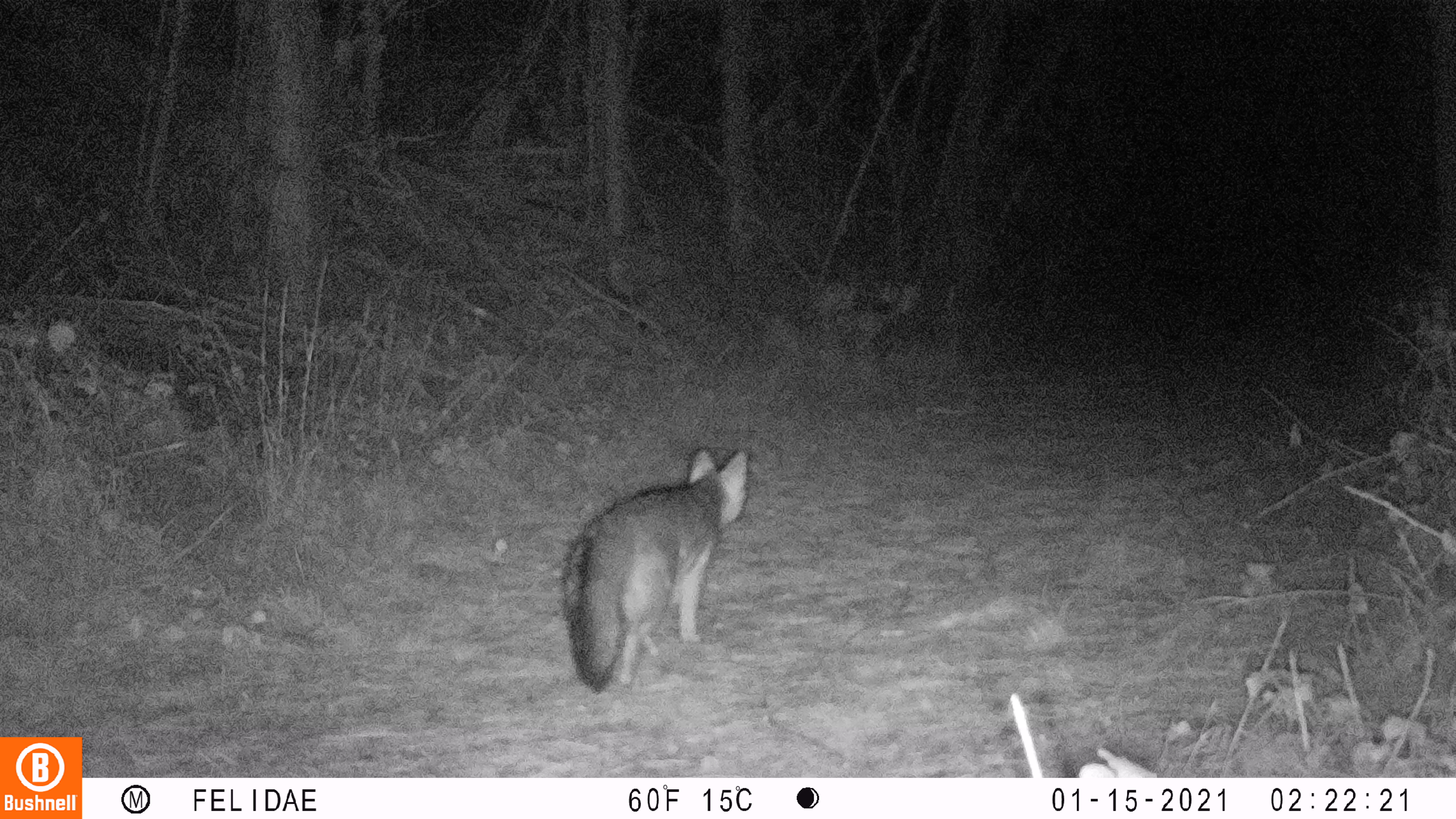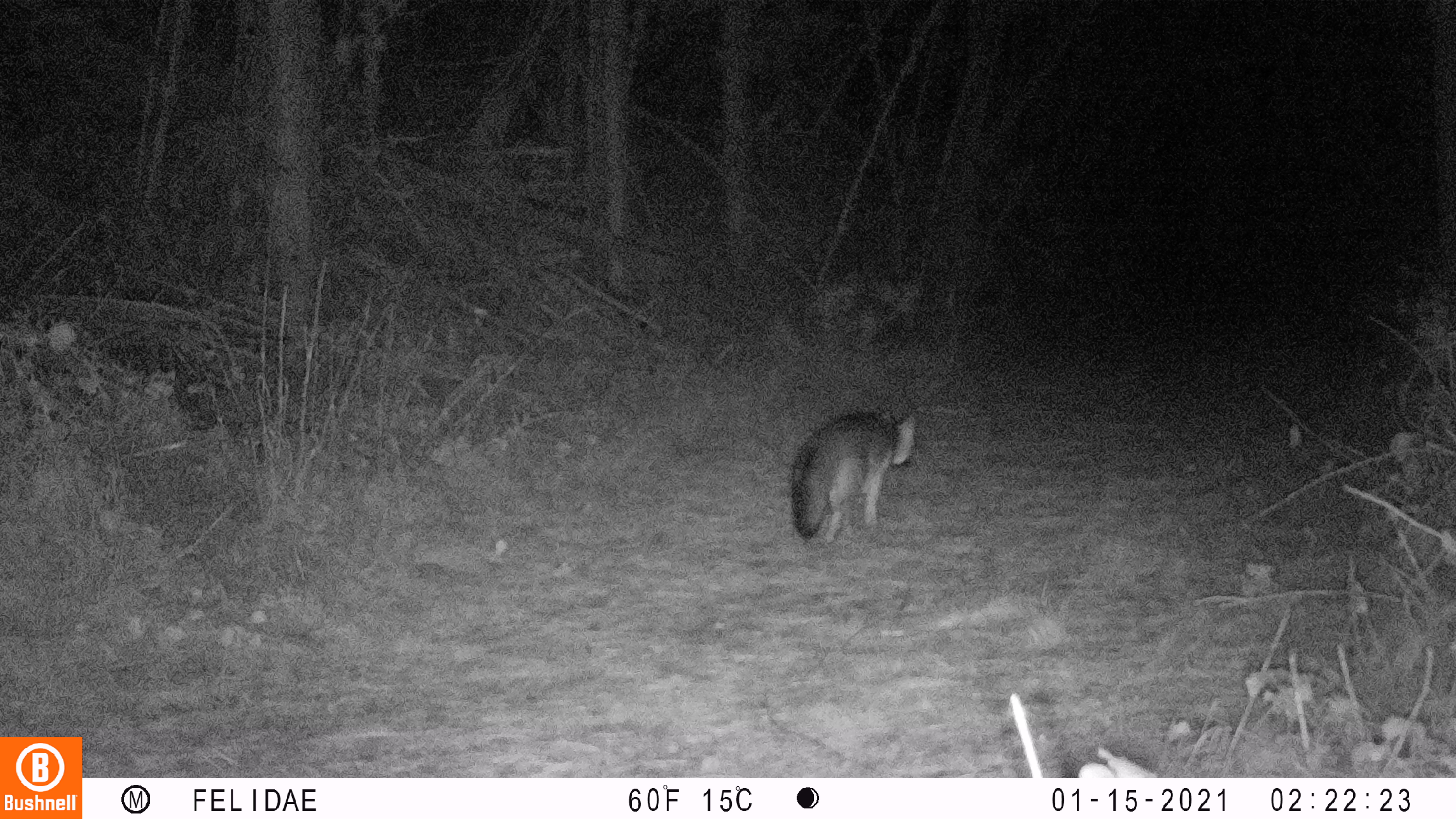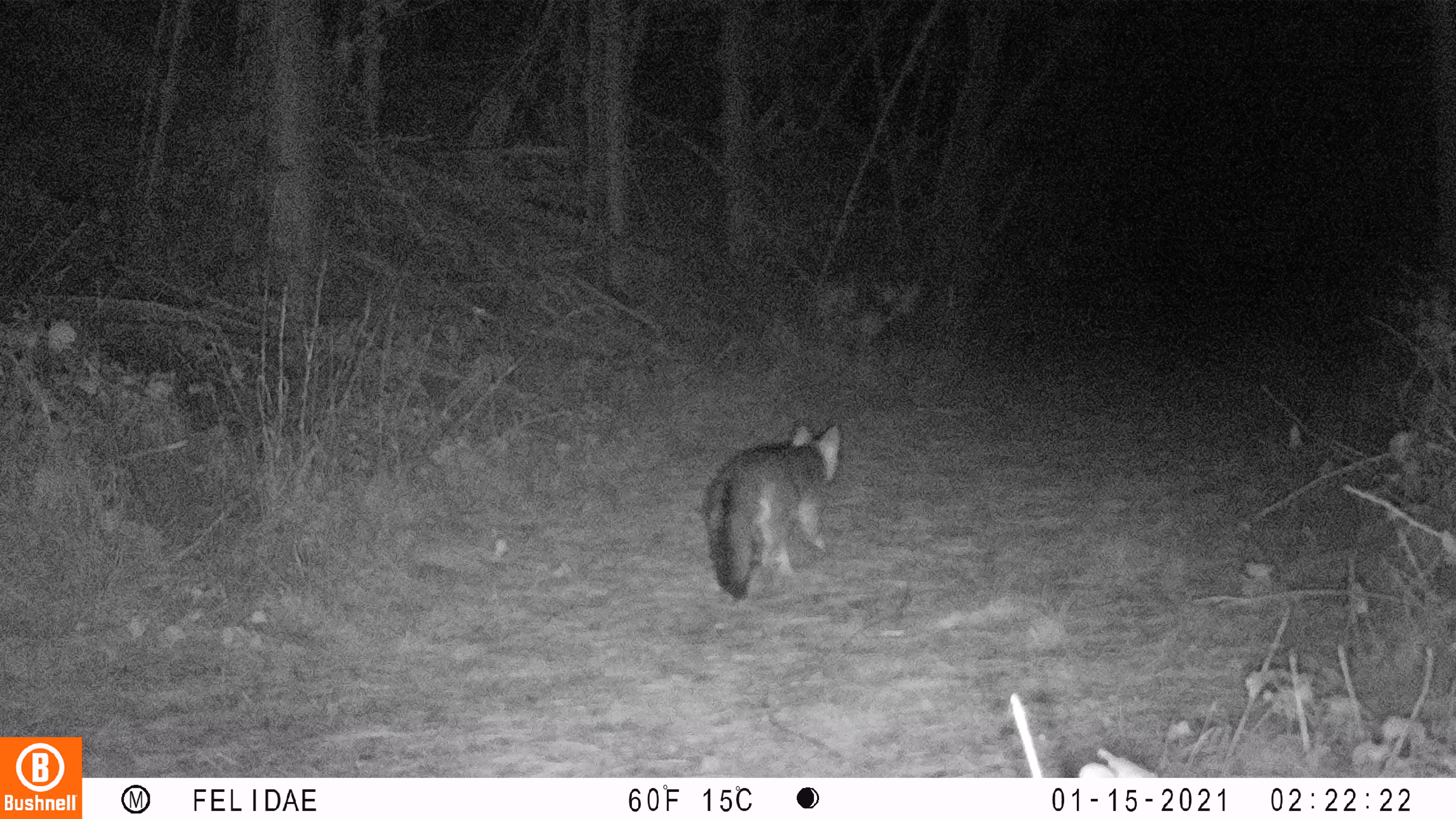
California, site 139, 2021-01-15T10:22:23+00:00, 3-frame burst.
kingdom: Animalia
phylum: Chordata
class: Mammalia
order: Carnivora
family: Canidae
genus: Urocyon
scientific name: Urocyon cinereoargenteus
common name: gray fox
Gray fox (Urocyon cinereoargenteus).